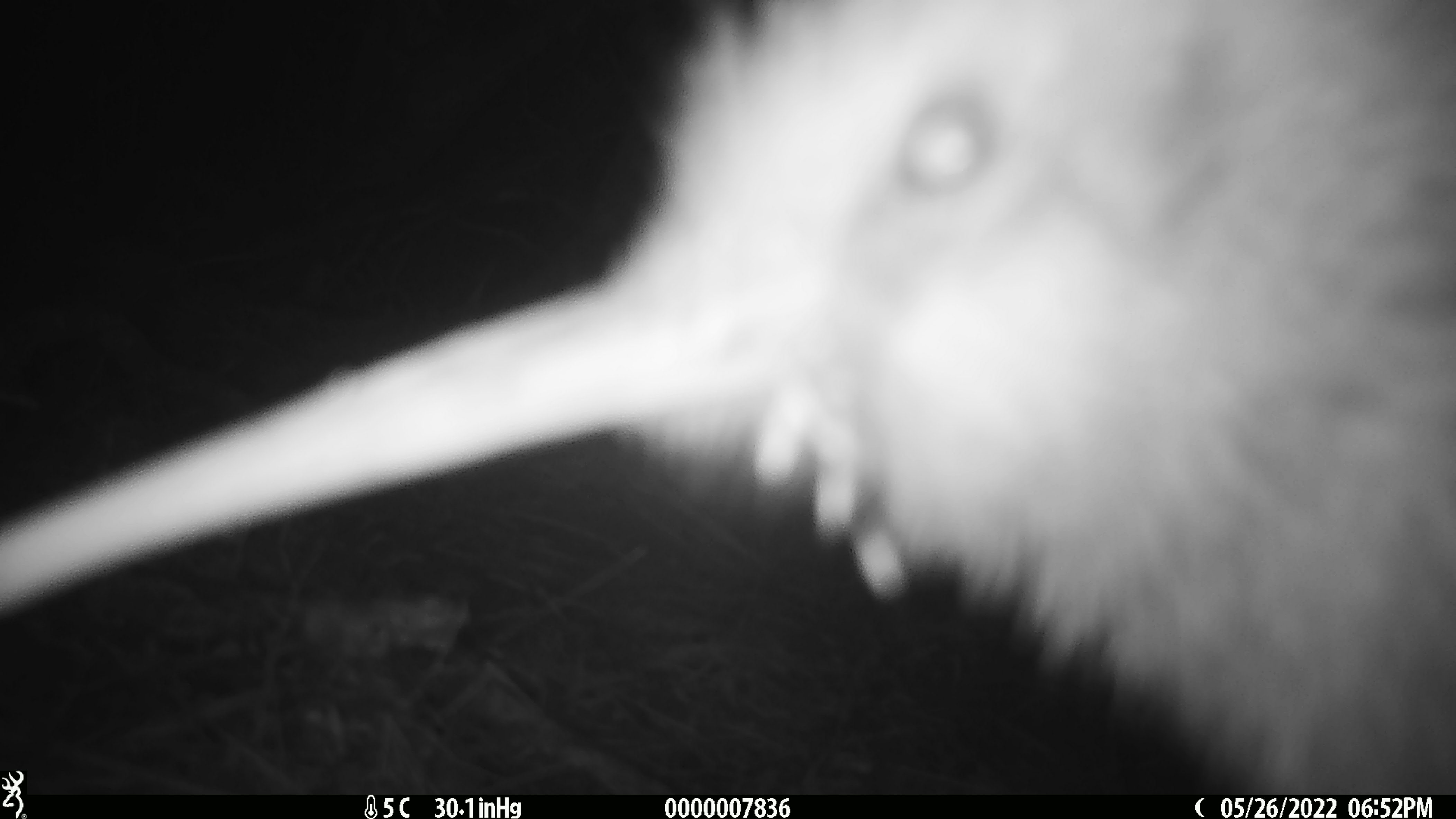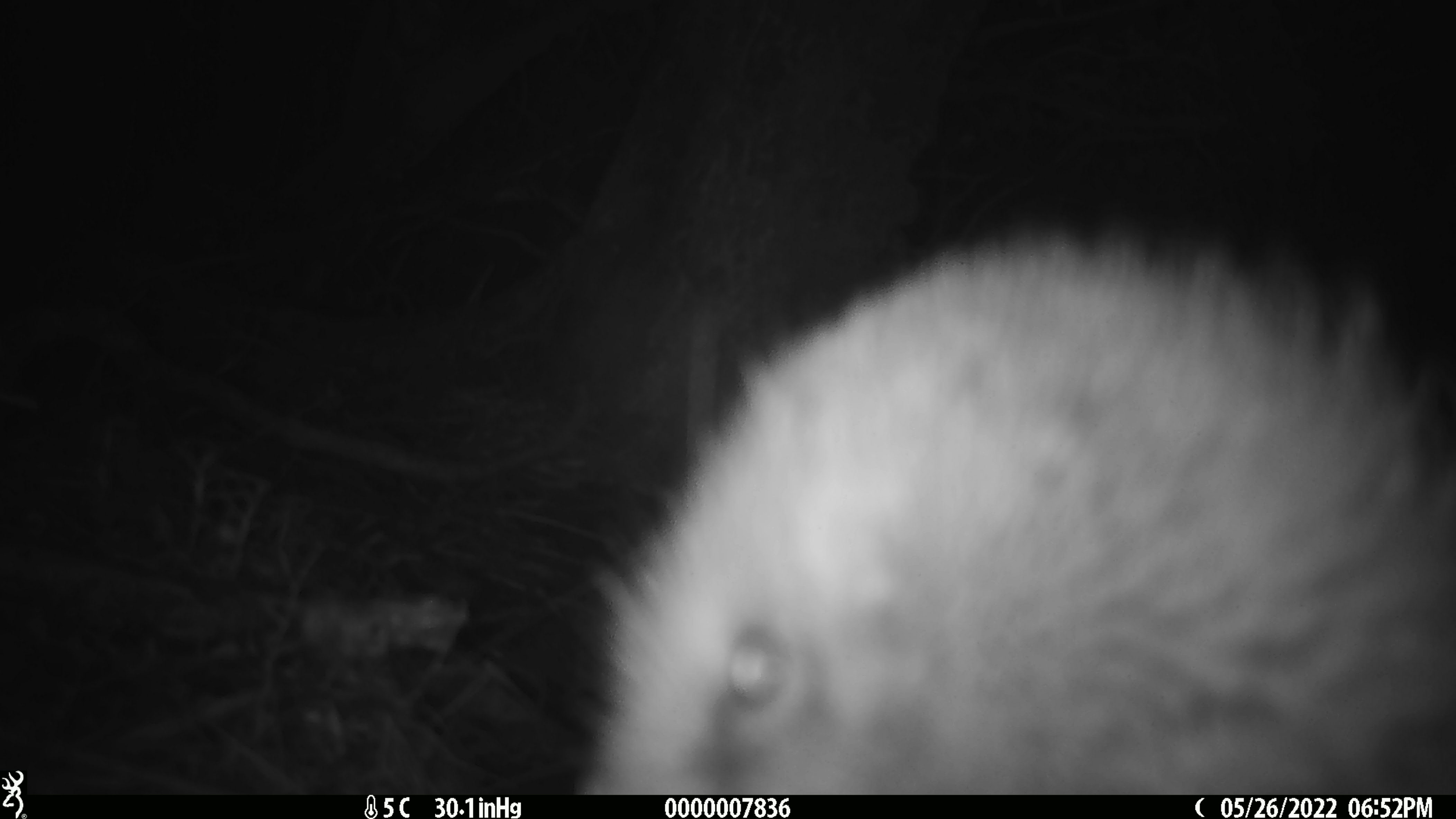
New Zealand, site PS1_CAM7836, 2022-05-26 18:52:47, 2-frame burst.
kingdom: Animalia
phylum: Chordata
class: Aves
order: Apterygiformes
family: Apterygidae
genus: Apteryx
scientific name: Apteryx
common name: kiwi